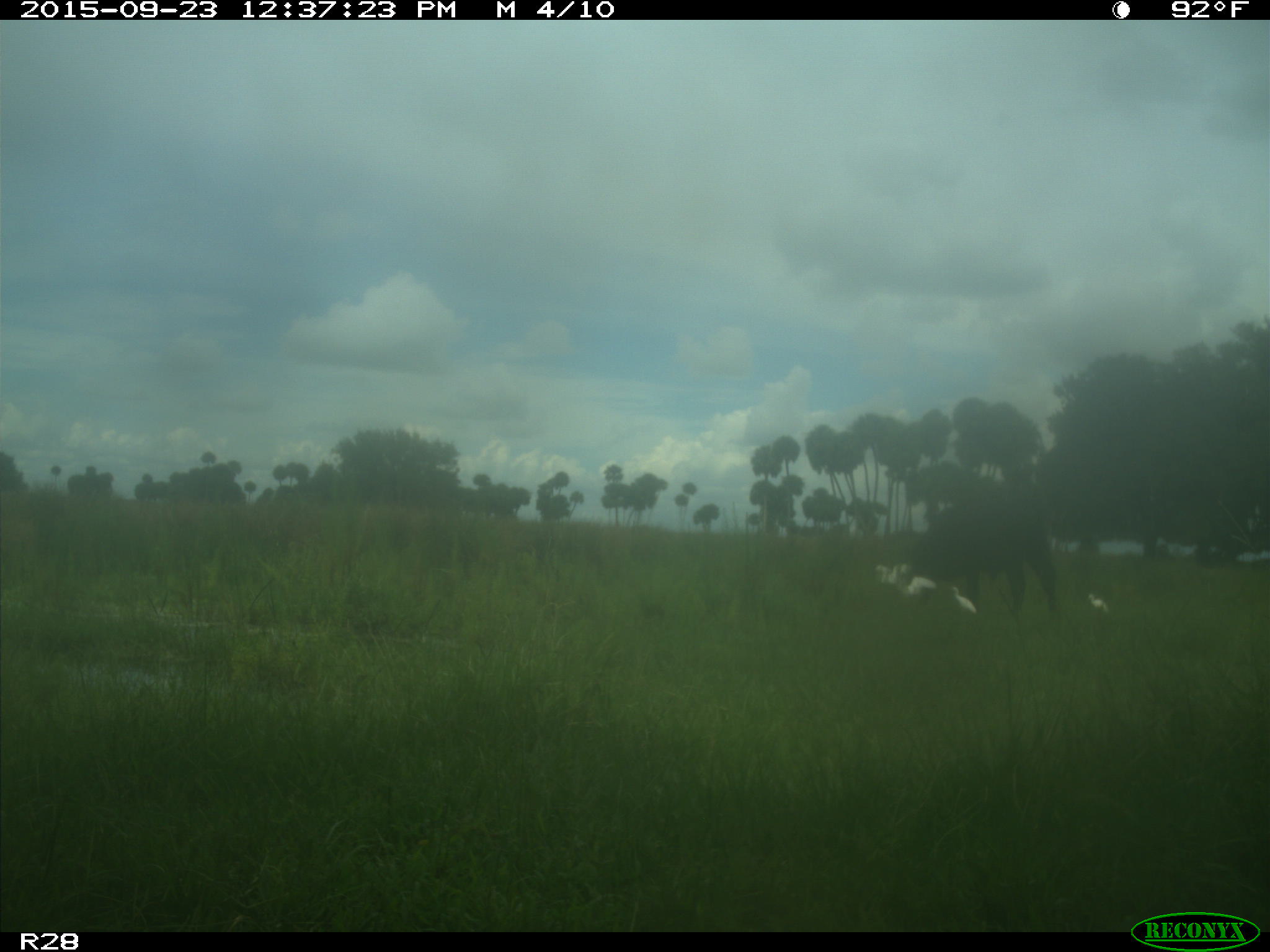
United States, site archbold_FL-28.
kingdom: Animalia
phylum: Chordata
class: Mammalia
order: Artiodactyla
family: Bovidae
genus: Bos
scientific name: Bos taurus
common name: domestic cow